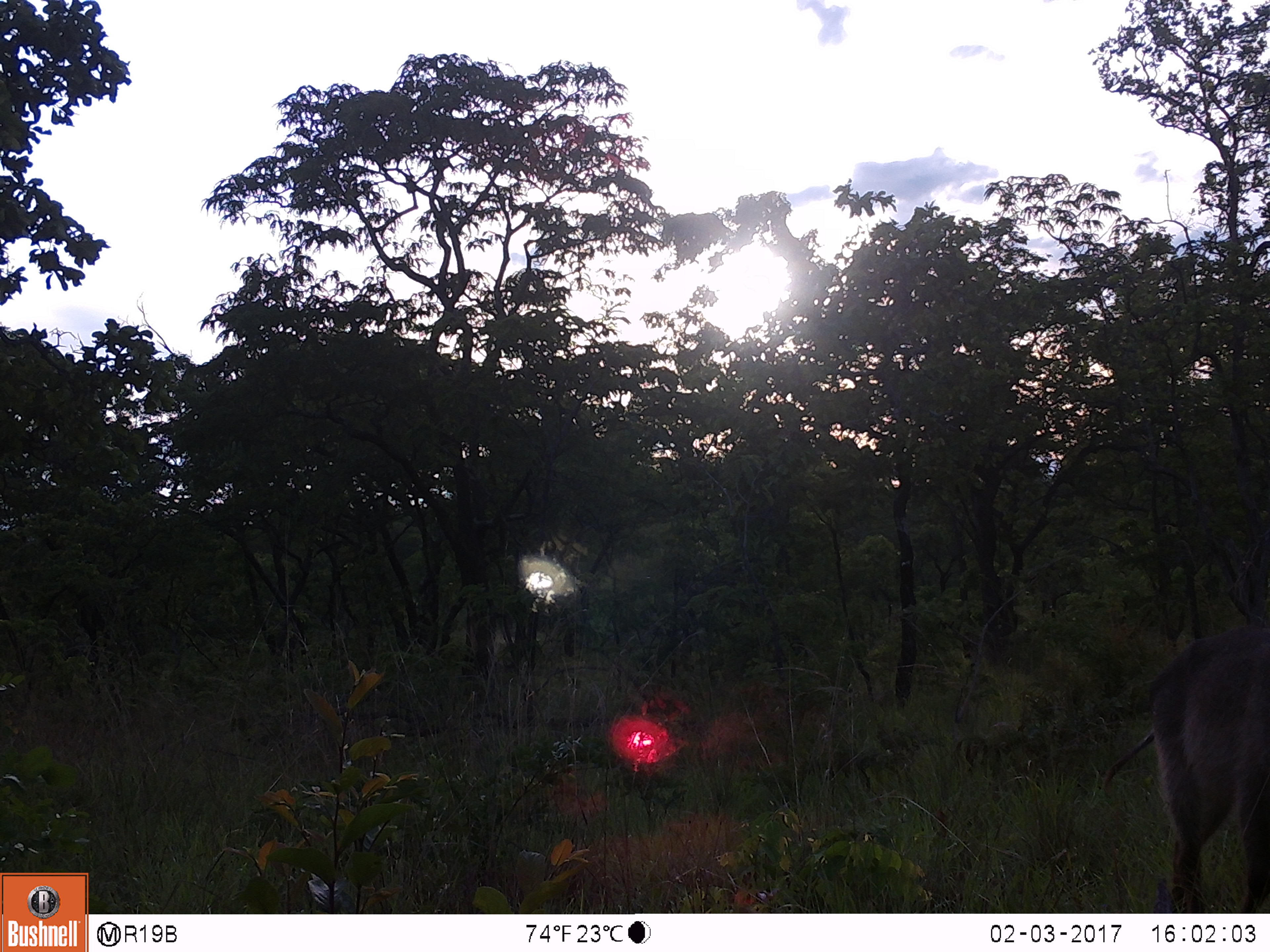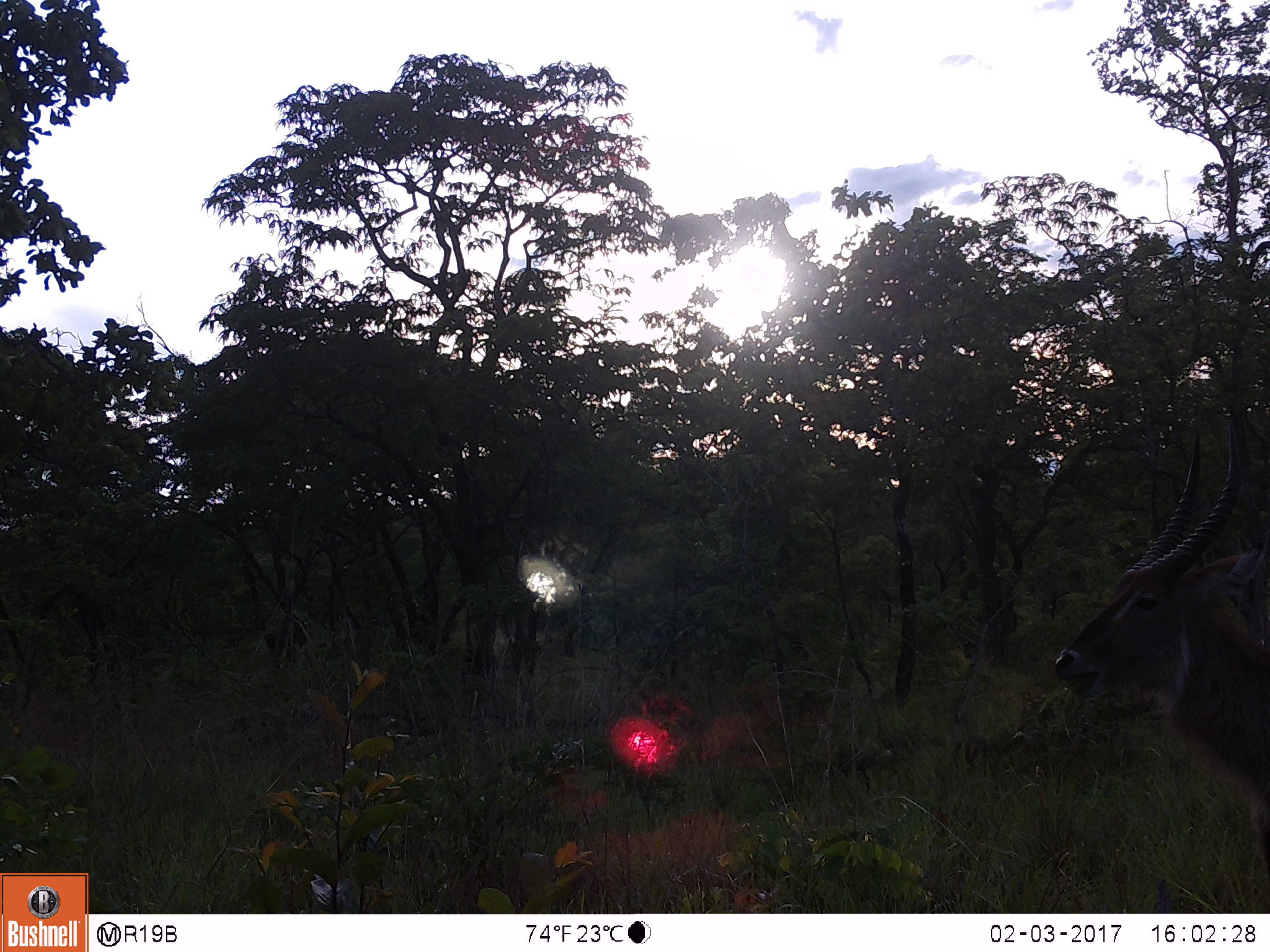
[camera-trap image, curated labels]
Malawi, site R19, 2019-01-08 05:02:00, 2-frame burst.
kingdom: Animalia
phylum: Chordata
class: Mammalia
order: Artiodactyla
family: Bovidae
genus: Kobus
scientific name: Kobus ellipsiprymnus ellipsiprymnus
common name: common waterbuck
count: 1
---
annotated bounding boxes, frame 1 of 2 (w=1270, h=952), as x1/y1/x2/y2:
common waterbuck: 1088/489/1270/908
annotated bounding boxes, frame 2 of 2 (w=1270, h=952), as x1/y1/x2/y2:
common waterbuck: 1037/347/1270/879